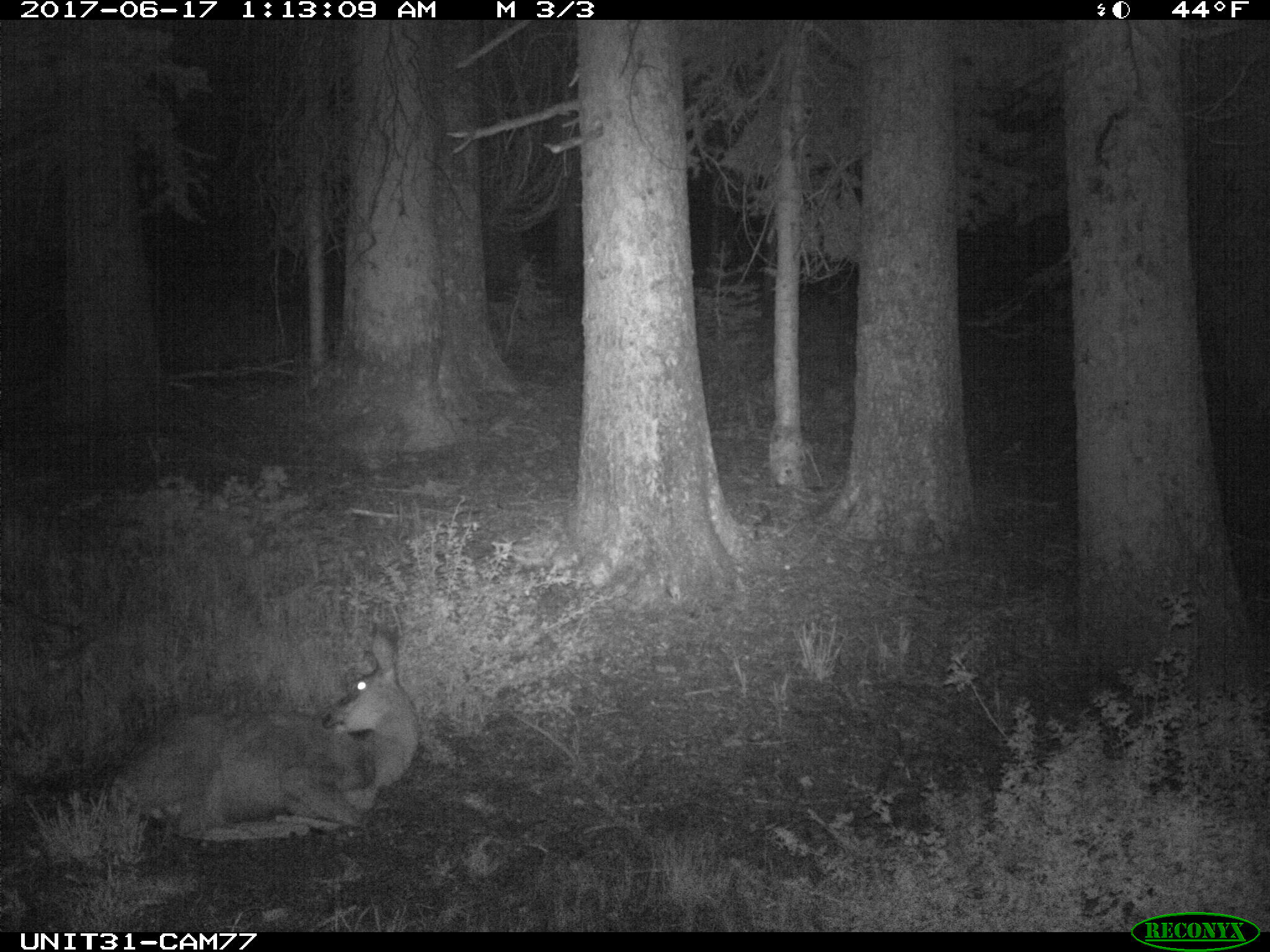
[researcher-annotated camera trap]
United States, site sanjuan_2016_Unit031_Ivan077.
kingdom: Animalia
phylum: Chordata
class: Mammalia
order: Artiodactyla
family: Cervidae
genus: Odocoileus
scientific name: Odocoileus hemionus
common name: mule deer